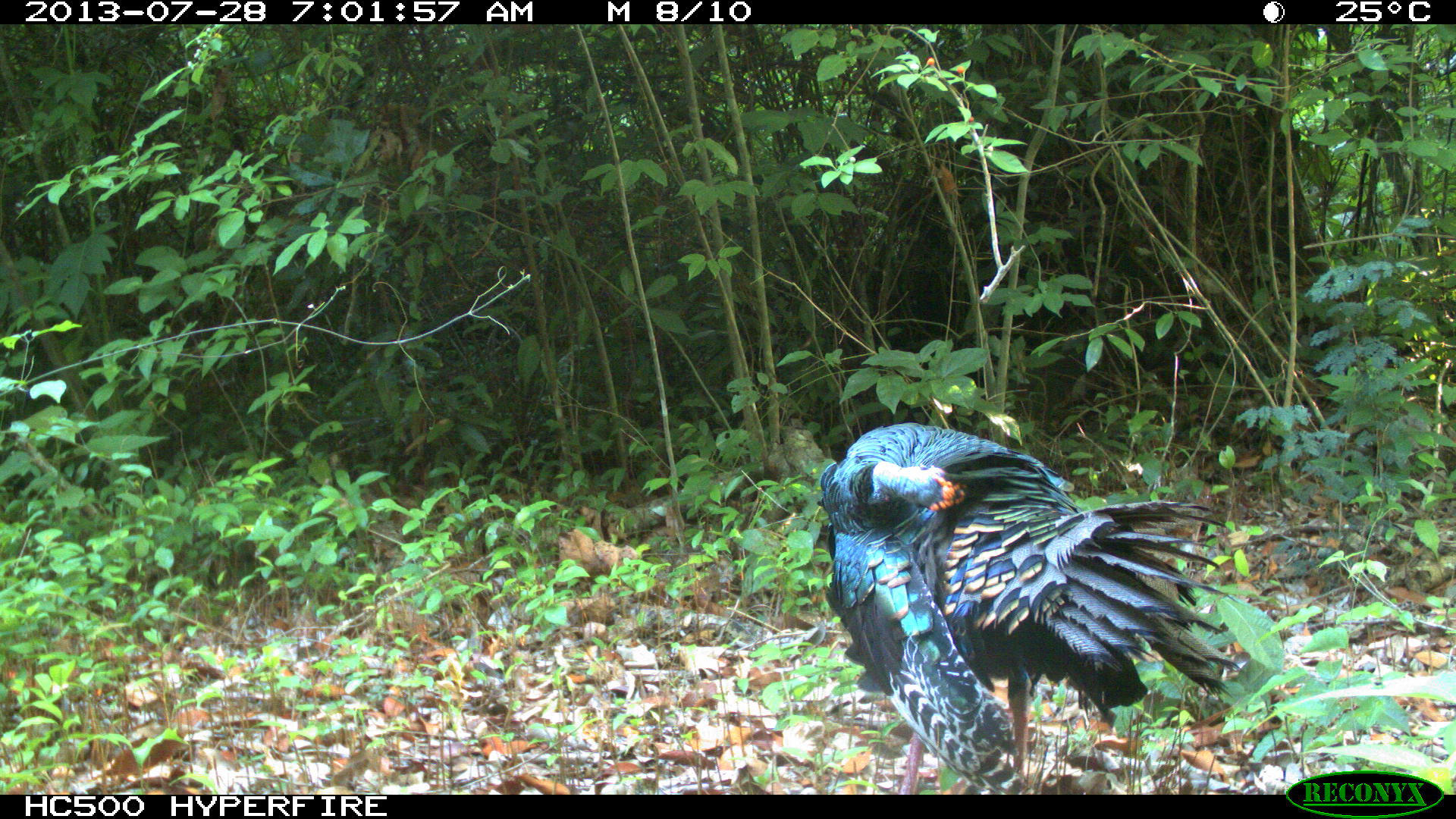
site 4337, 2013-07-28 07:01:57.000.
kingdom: Animalia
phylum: Chordata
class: Aves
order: Galliformes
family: Phasianidae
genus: Meleagris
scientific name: Meleagris ocellata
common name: ocellated turkey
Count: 1.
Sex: male.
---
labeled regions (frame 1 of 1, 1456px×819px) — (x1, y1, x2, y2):
meleagris ocellata: (814, 423, 1245, 792)